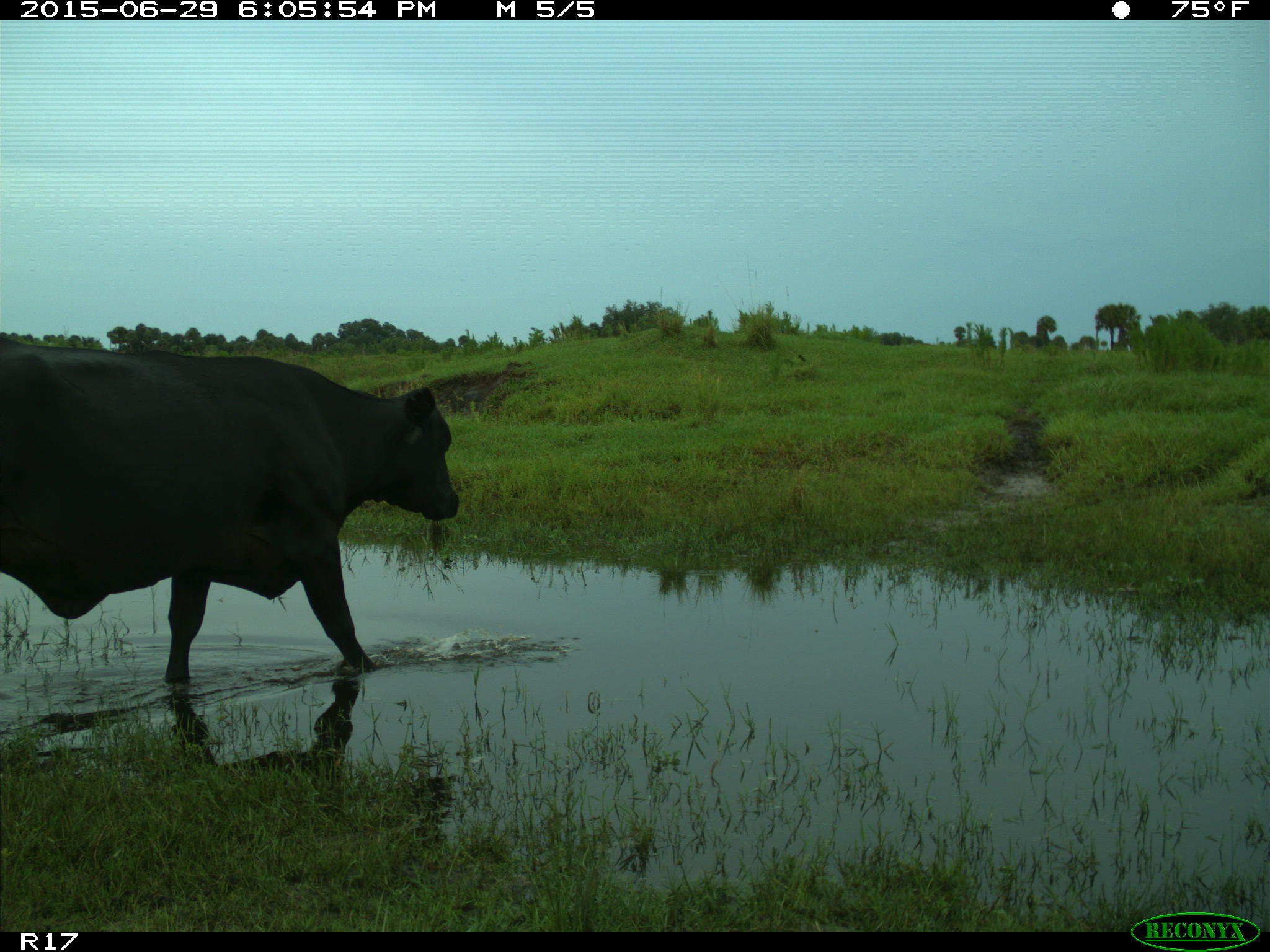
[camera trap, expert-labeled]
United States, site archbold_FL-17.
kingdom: Animalia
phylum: Chordata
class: Mammalia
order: Artiodactyla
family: Bovidae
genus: Bos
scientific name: Bos taurus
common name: domestic cow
Bos taurus (domestic cow).